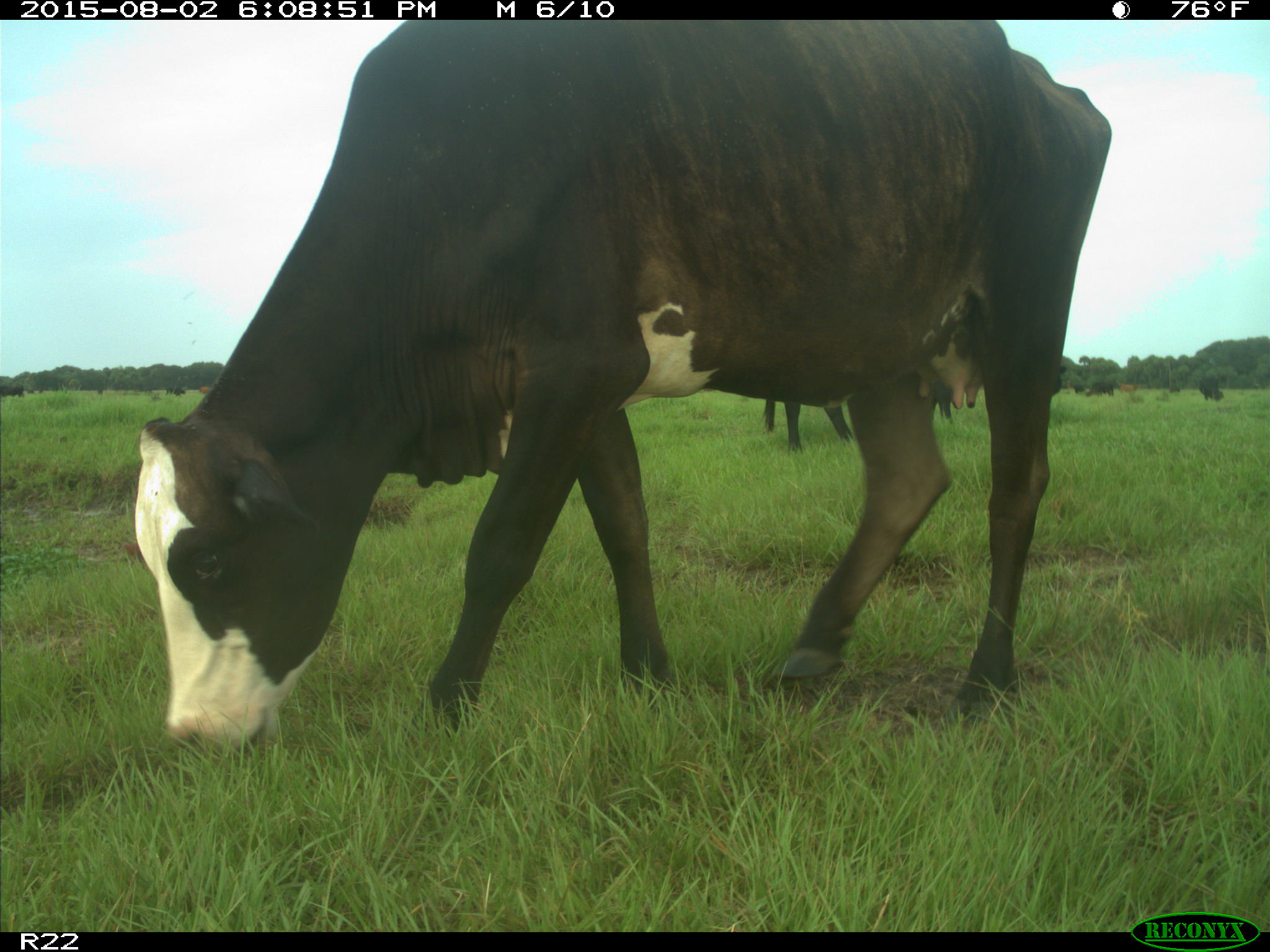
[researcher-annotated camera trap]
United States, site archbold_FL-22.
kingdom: Animalia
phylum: Chordata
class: Mammalia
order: Artiodactyla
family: Bovidae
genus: Bos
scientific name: Bos taurus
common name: domestic cow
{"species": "Bos taurus (domestic cow)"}